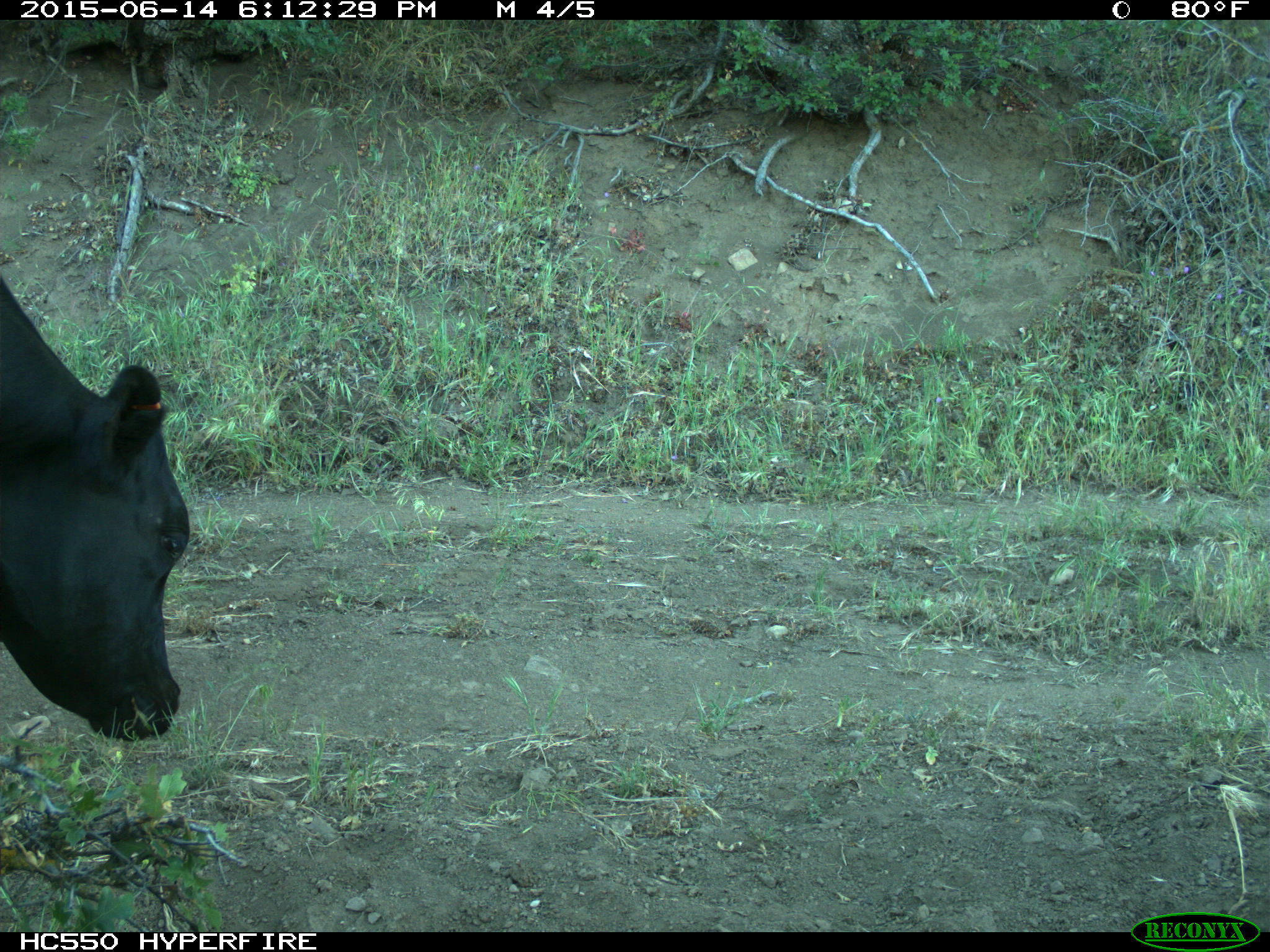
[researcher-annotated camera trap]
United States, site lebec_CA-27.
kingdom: Animalia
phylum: Chordata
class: Mammalia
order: Artiodactyla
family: Bovidae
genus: Bos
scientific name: Bos taurus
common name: domestic cow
Bos taurus (domestic cow).